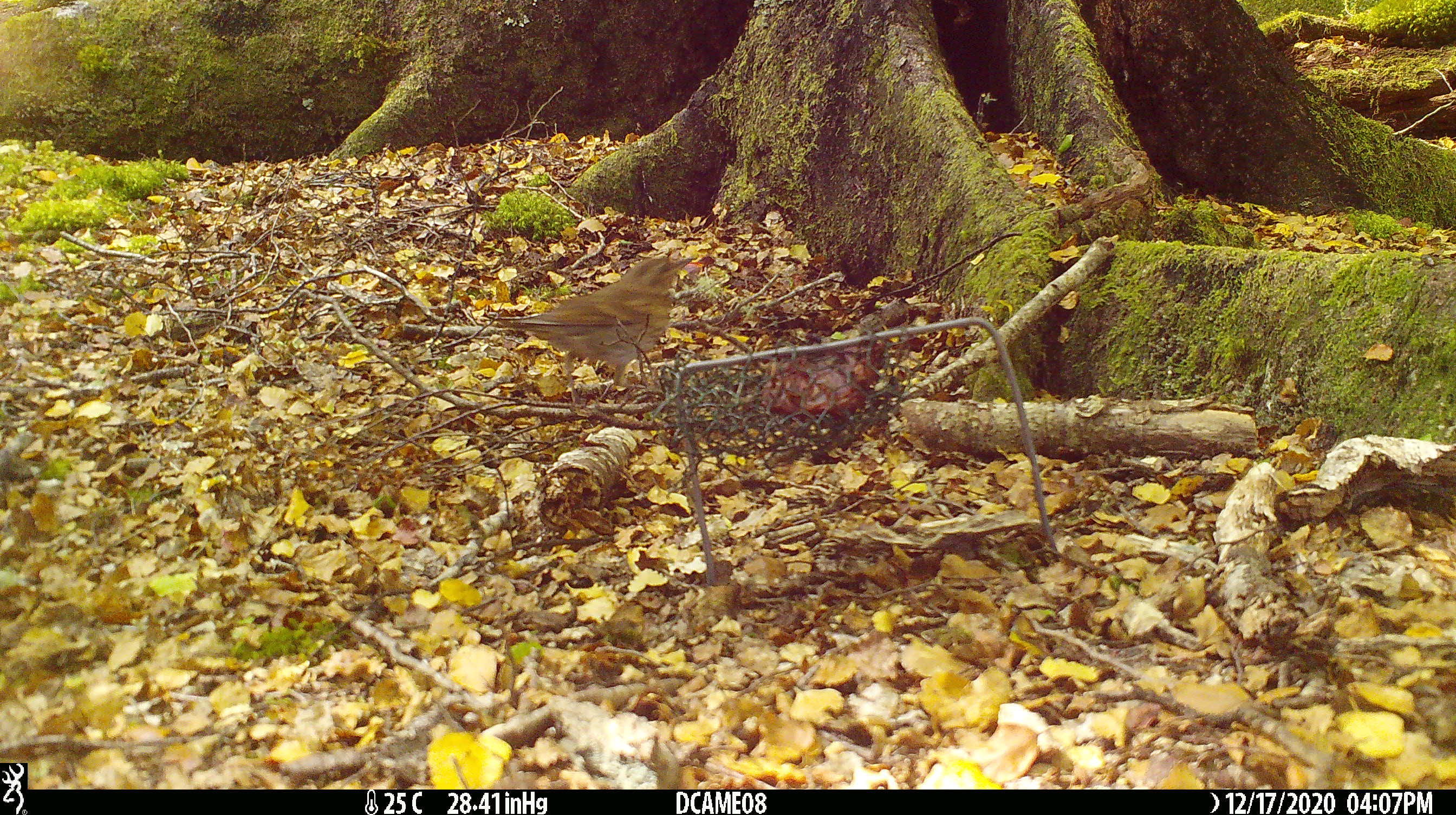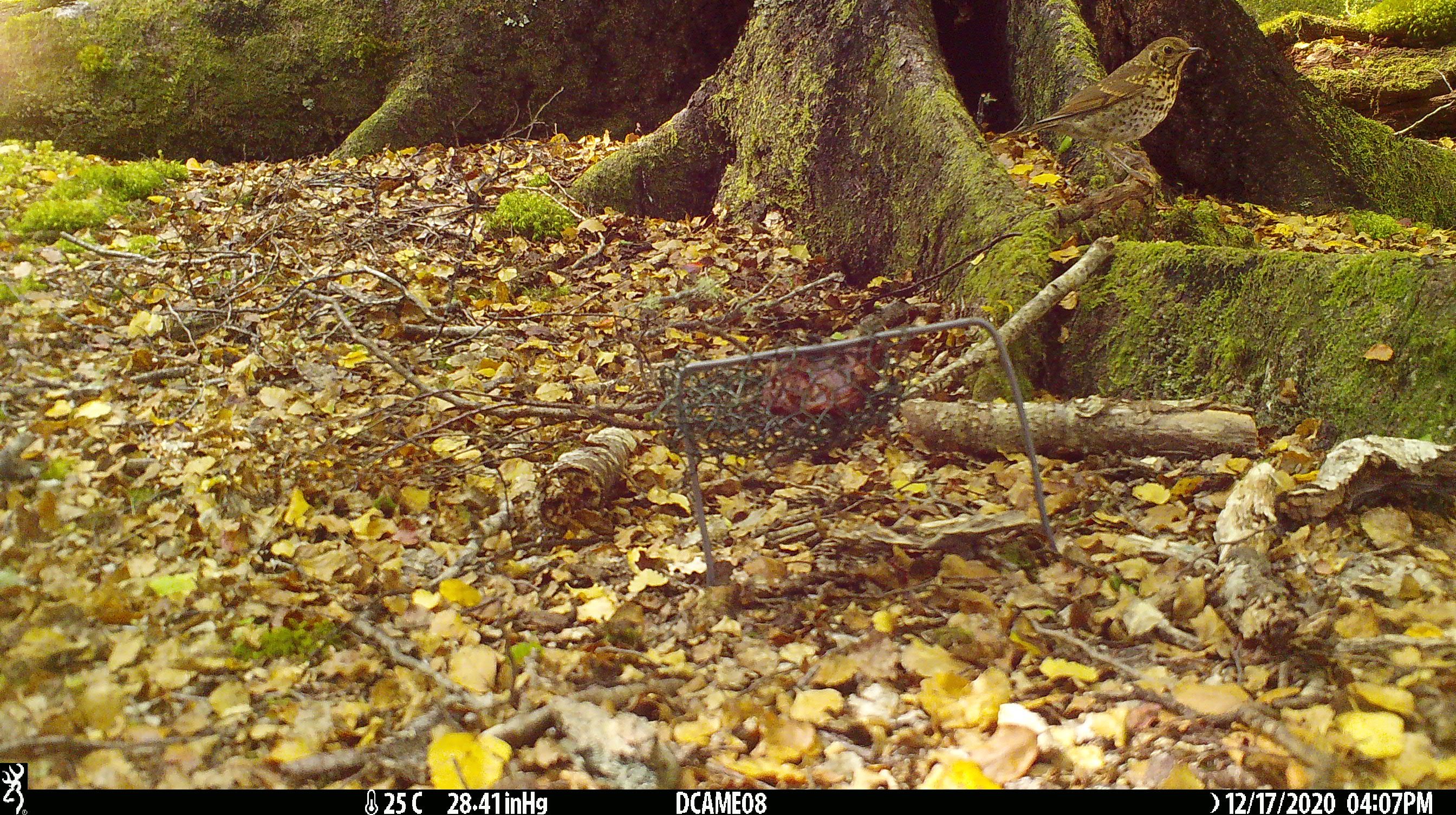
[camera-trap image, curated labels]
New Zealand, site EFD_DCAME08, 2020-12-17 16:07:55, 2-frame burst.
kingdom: Animalia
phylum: Chordata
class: Aves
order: Passeriformes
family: Turdidae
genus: Turdus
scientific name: Turdus philomelos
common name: song thrush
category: thrush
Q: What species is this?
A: Thrush (song thrush) (Turdus philomelos).